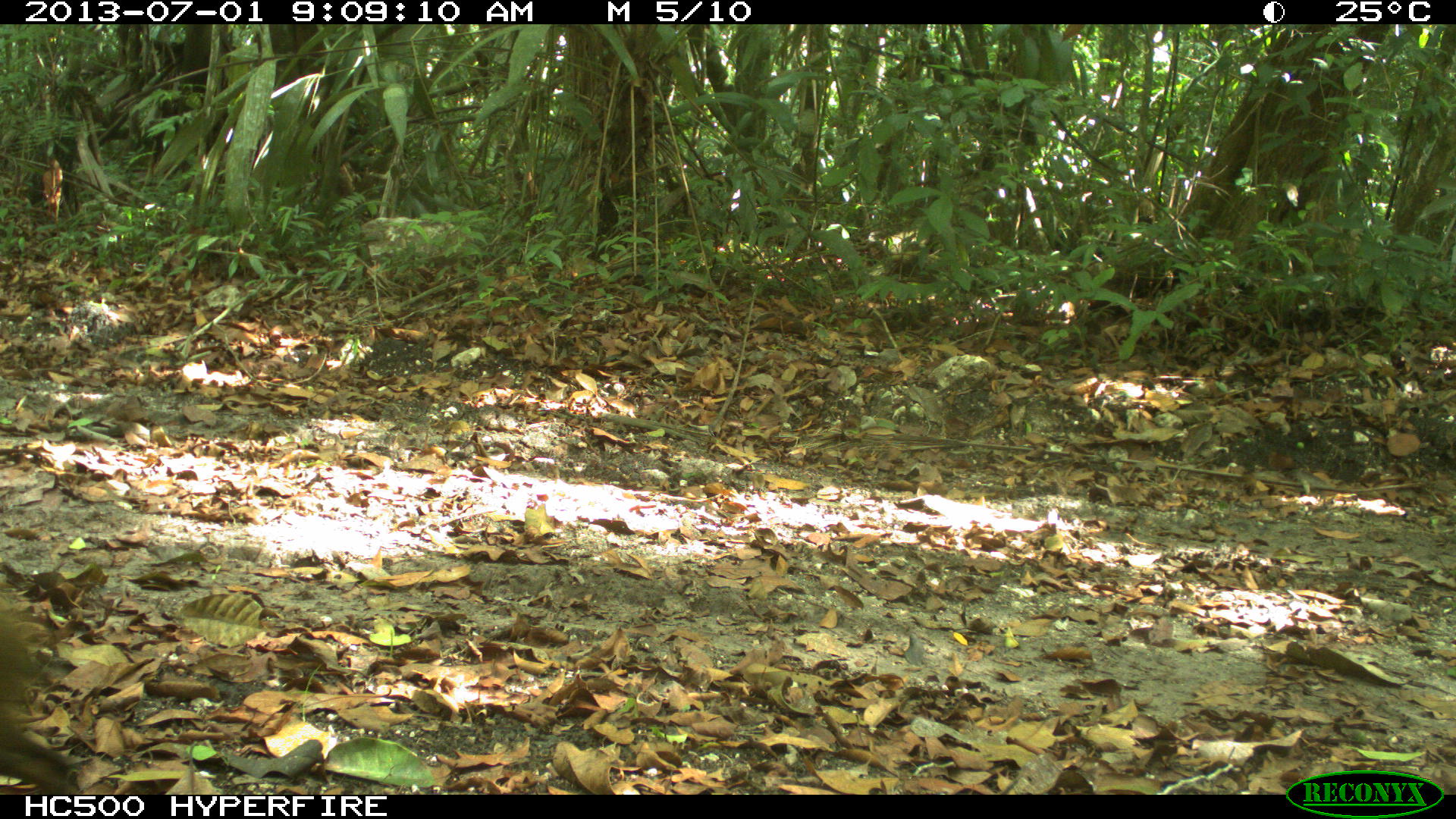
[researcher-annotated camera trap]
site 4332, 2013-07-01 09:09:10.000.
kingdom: Animalia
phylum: Chordata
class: Mammalia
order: Rodentia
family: Dasyproctidae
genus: Dasyprocta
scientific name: Dasyprocta punctata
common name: central american agouti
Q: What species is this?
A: Dasyprocta punctata (central american agouti).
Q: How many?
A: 1.